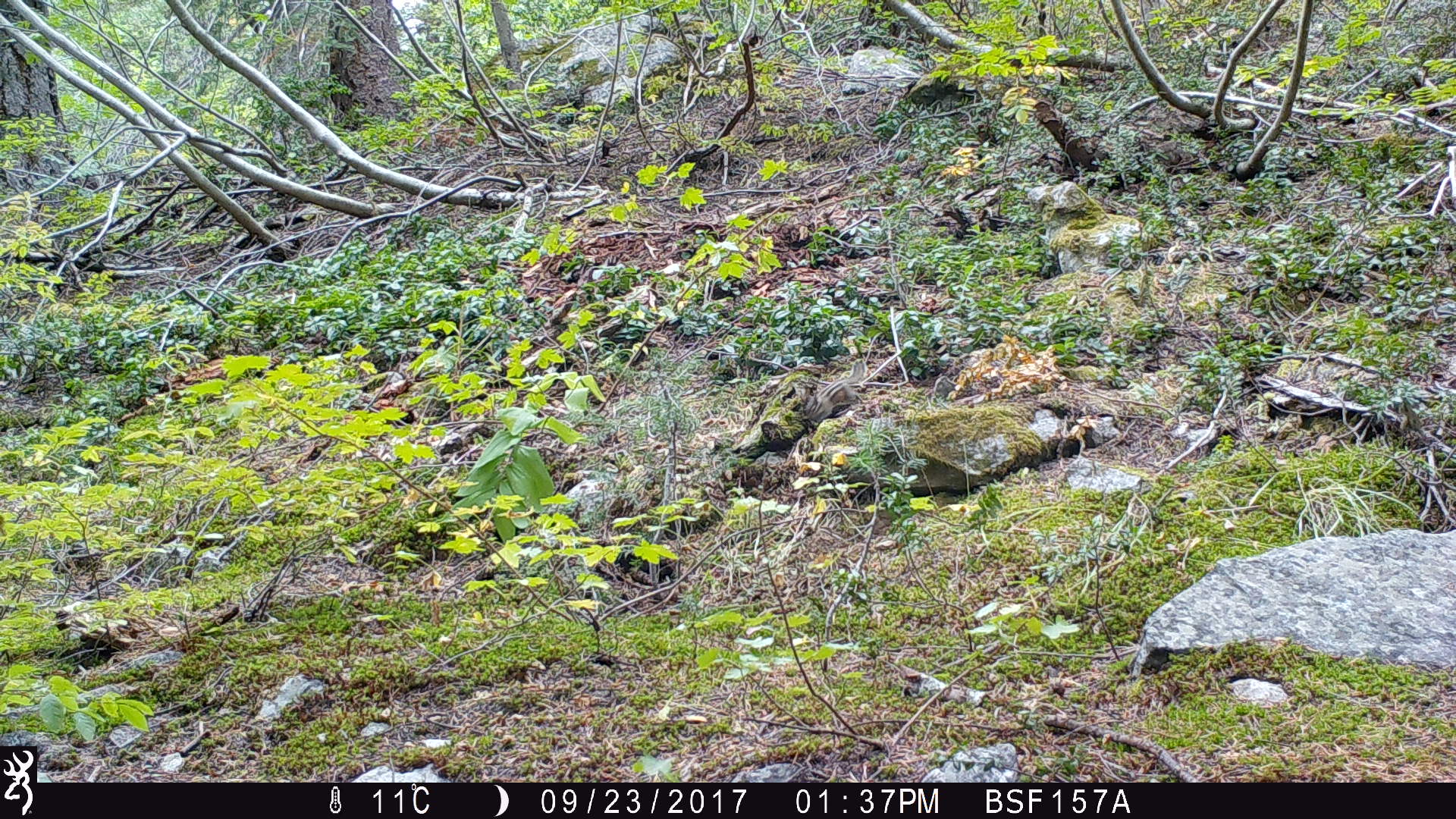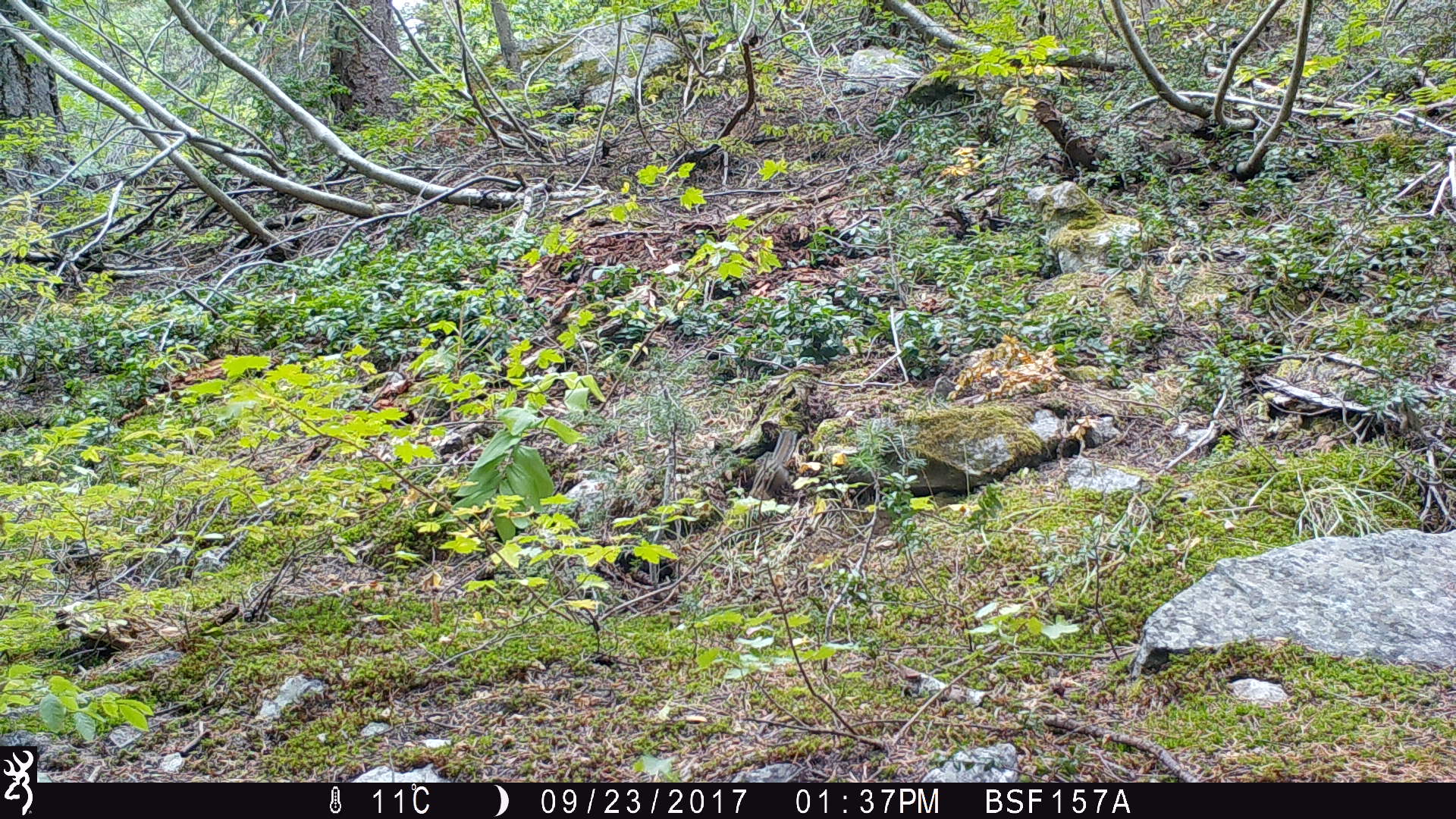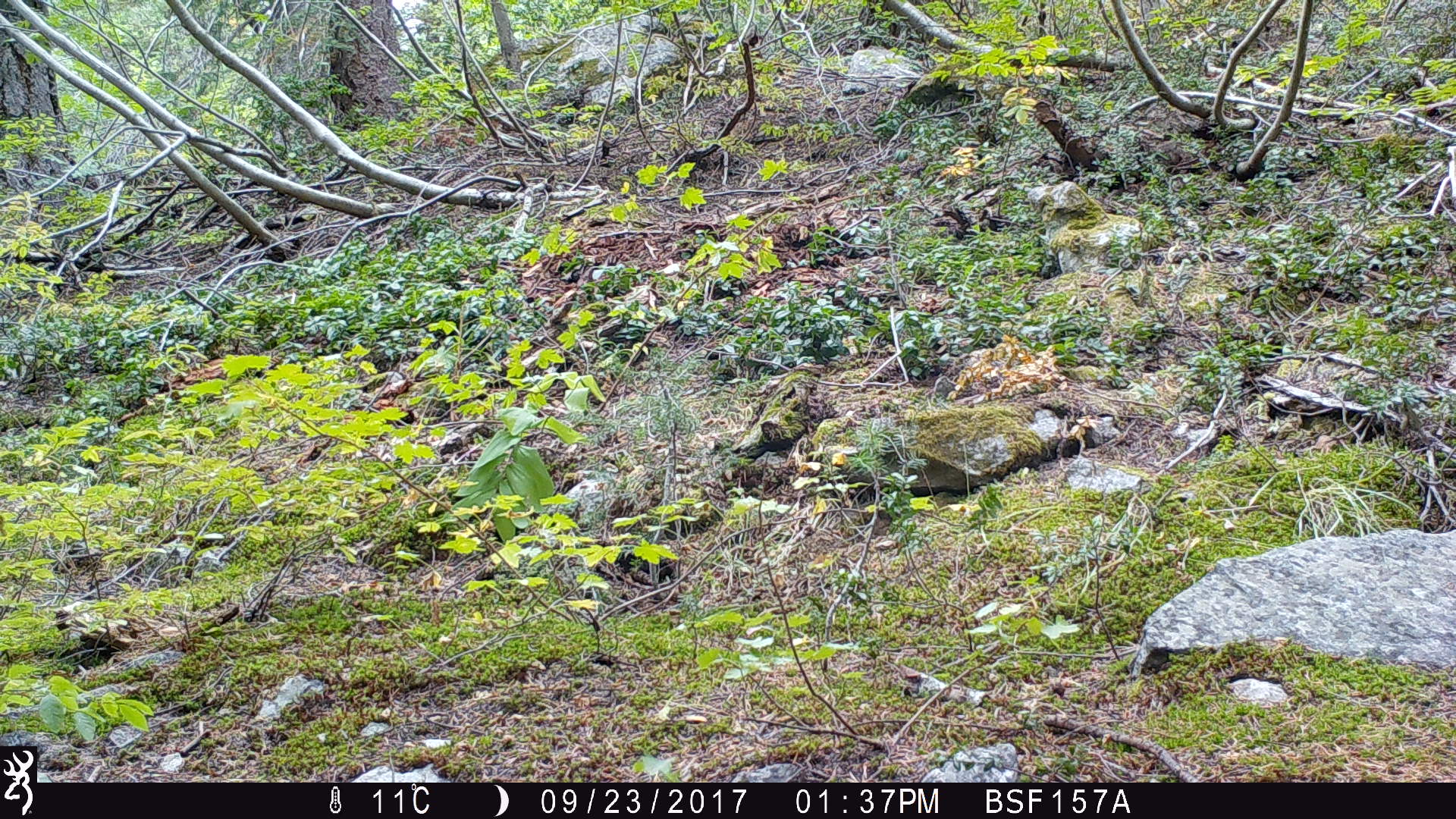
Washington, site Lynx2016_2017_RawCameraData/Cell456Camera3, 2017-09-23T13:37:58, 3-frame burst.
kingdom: Animalia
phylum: Chordata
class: Mammalia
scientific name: Mammalia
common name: small mammal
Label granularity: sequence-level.